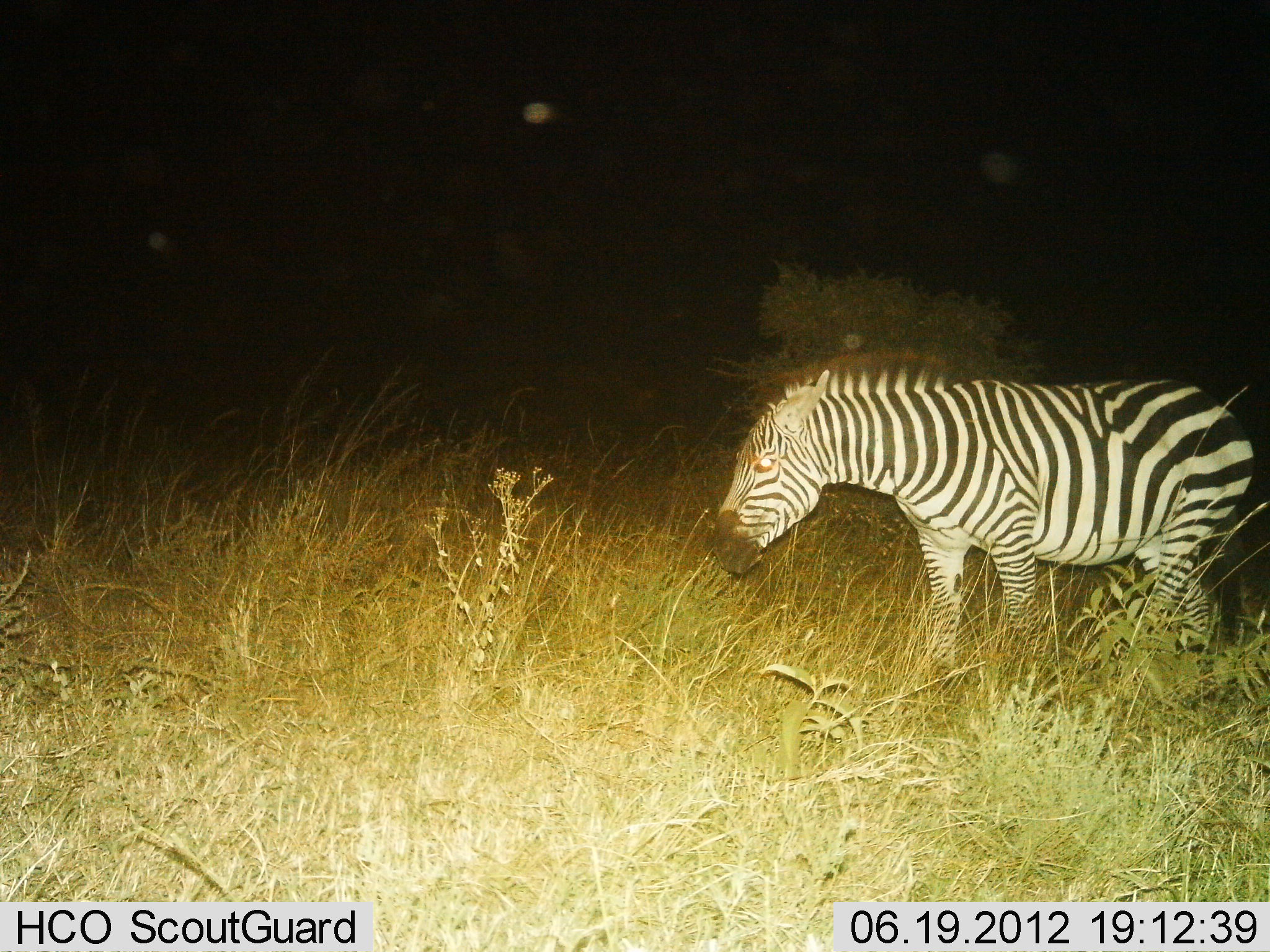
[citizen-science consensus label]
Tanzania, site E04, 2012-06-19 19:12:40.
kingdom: Animalia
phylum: Chordata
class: Mammalia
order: Perissodactyla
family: Equidae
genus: Equus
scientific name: Equus quagga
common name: plains zebra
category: zebra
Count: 1.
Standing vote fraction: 64%.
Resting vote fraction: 0%.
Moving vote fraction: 27%.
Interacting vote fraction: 0%.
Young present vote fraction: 0%.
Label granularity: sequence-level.